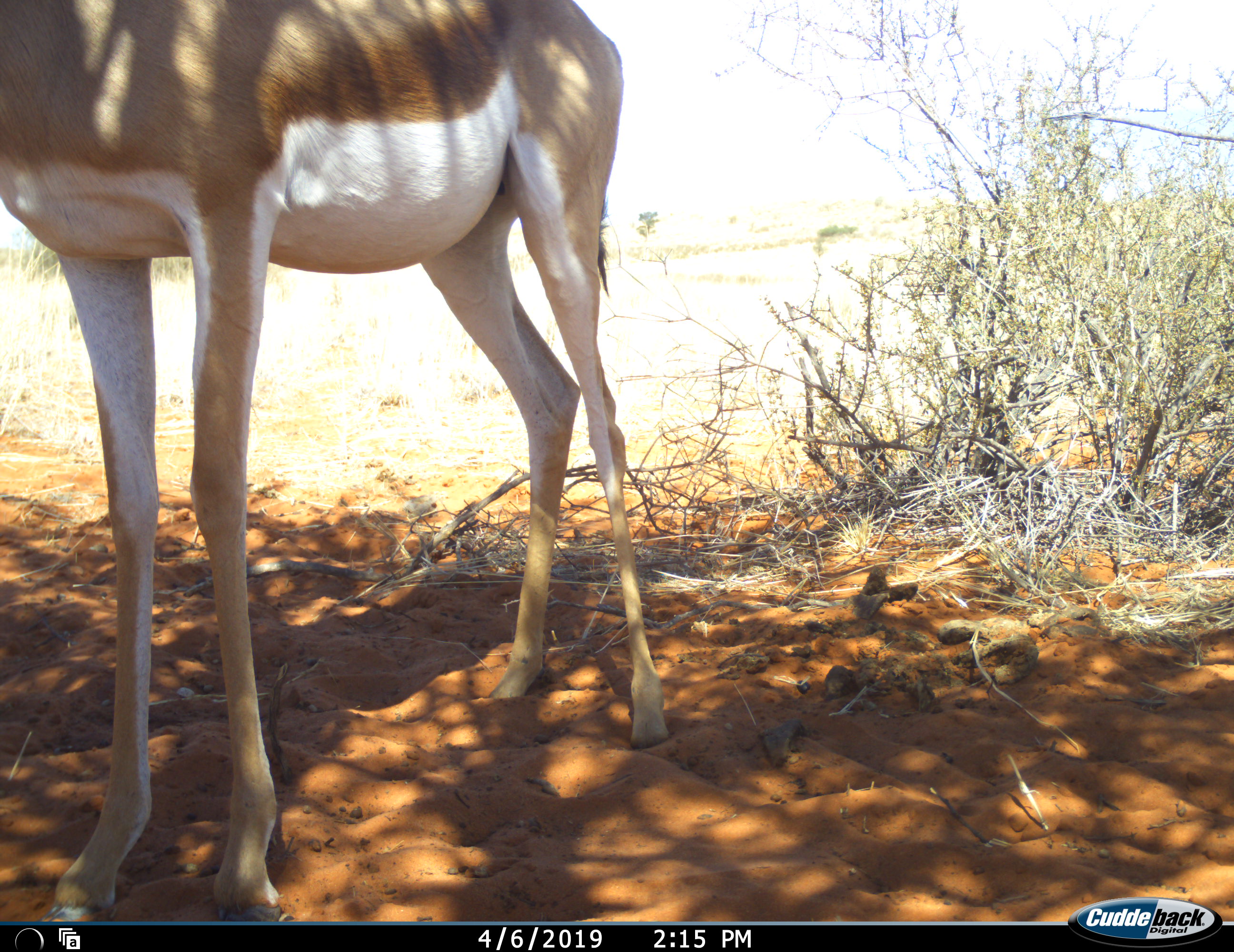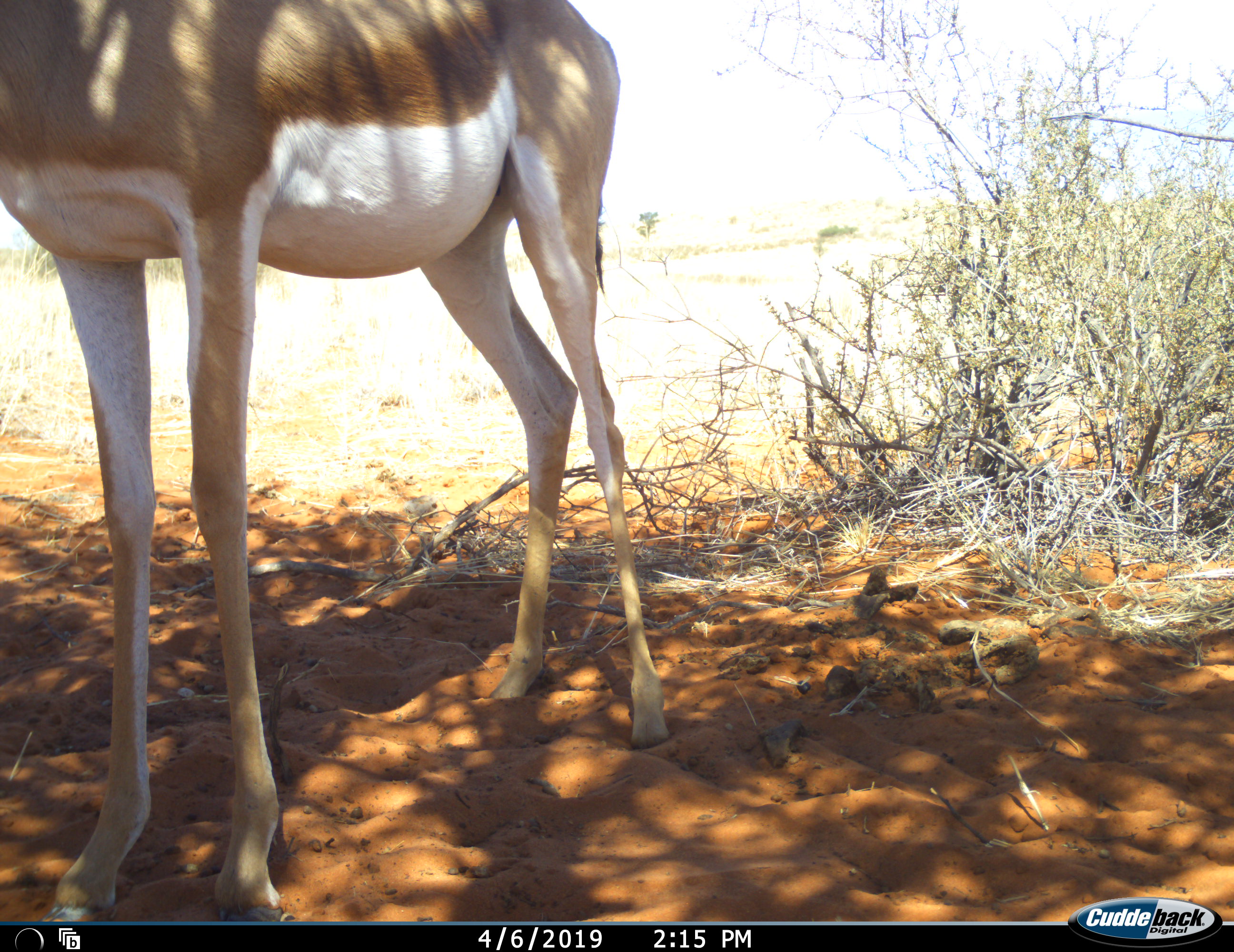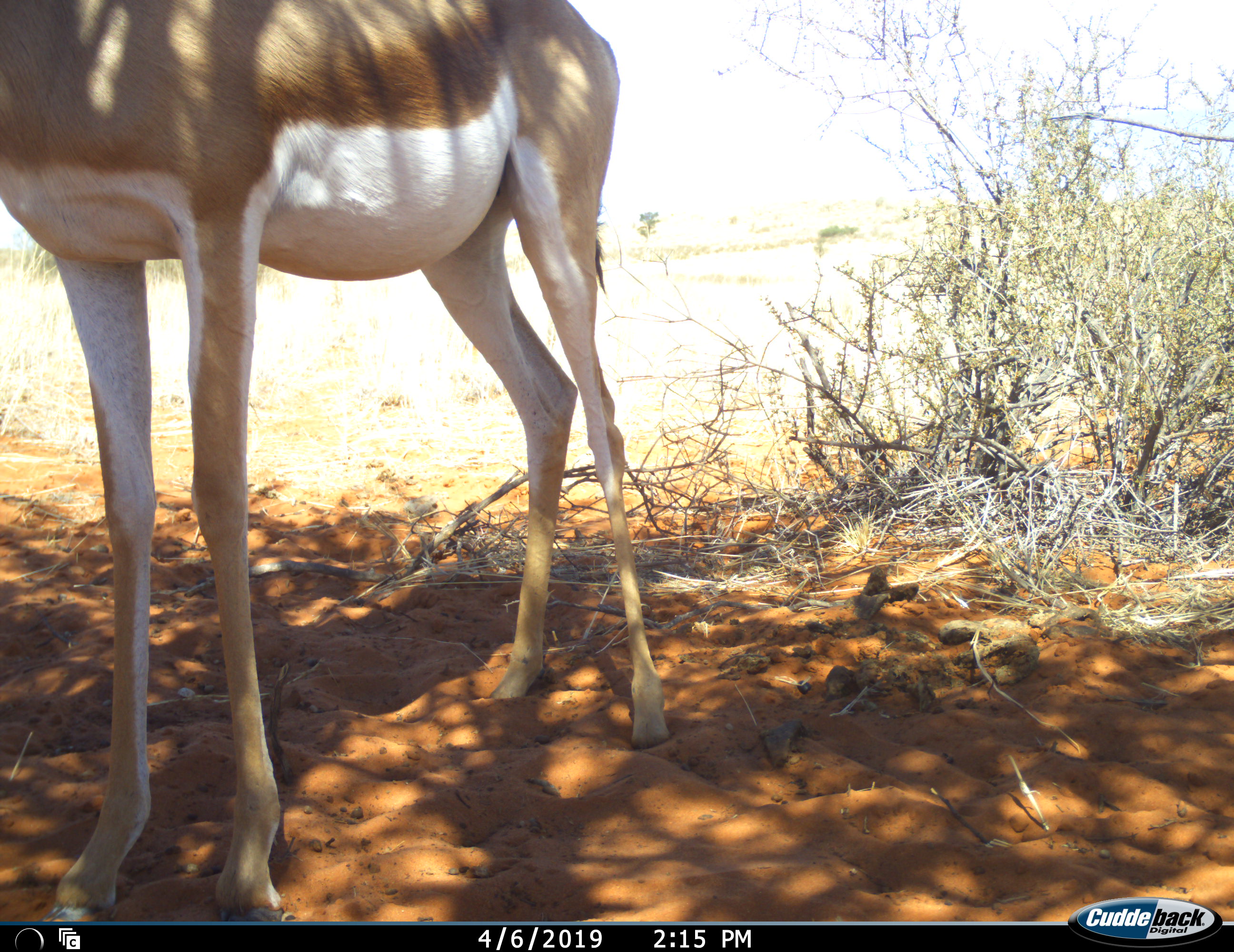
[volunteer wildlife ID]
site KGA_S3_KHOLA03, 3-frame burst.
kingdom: Animalia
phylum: Chordata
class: Mammalia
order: Artiodactyla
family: Bovidae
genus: Antidorcas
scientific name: Antidorcas marsupialis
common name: springbok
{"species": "springbok (Antidorcas marsupialis)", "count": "1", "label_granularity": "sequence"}